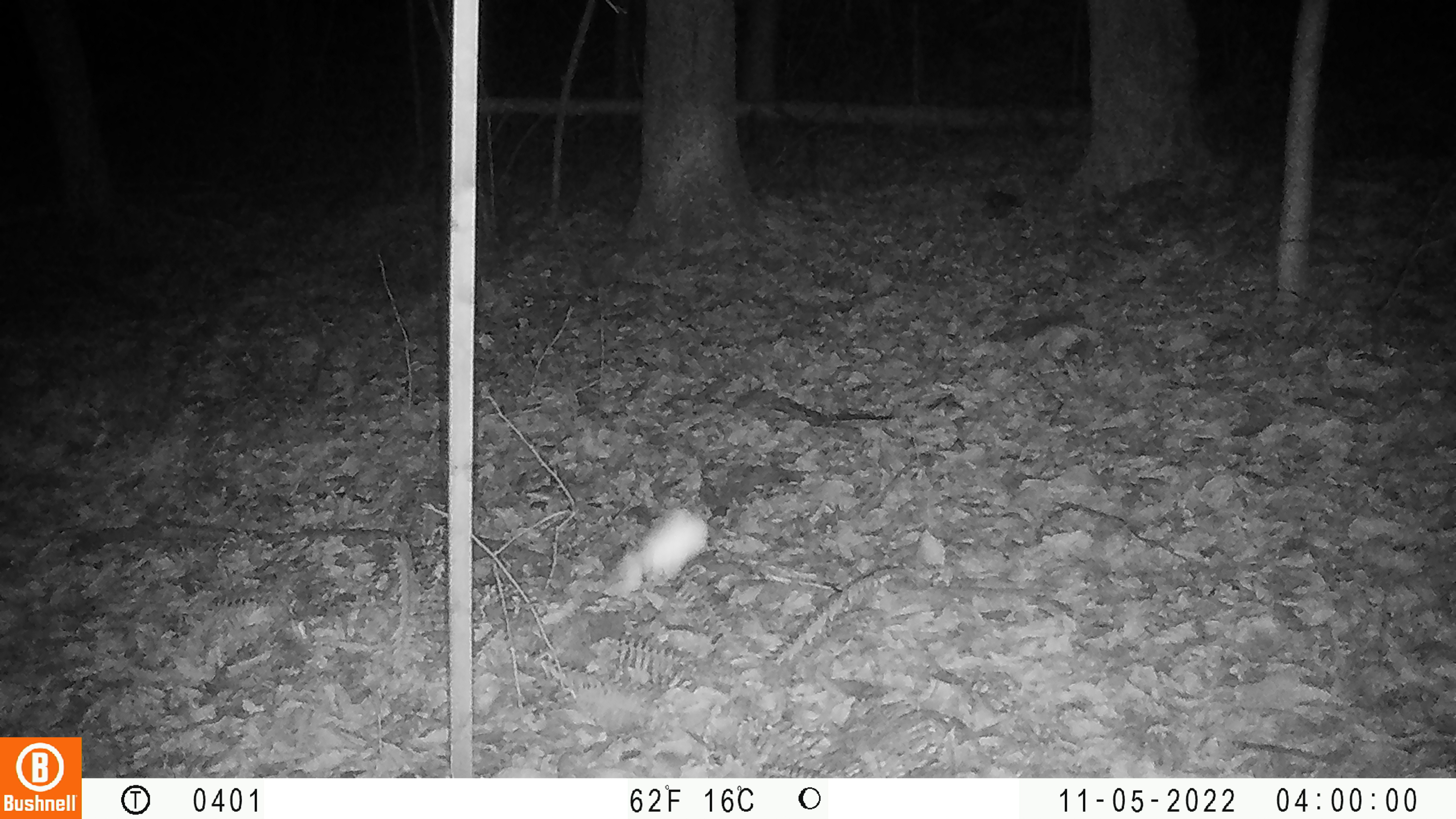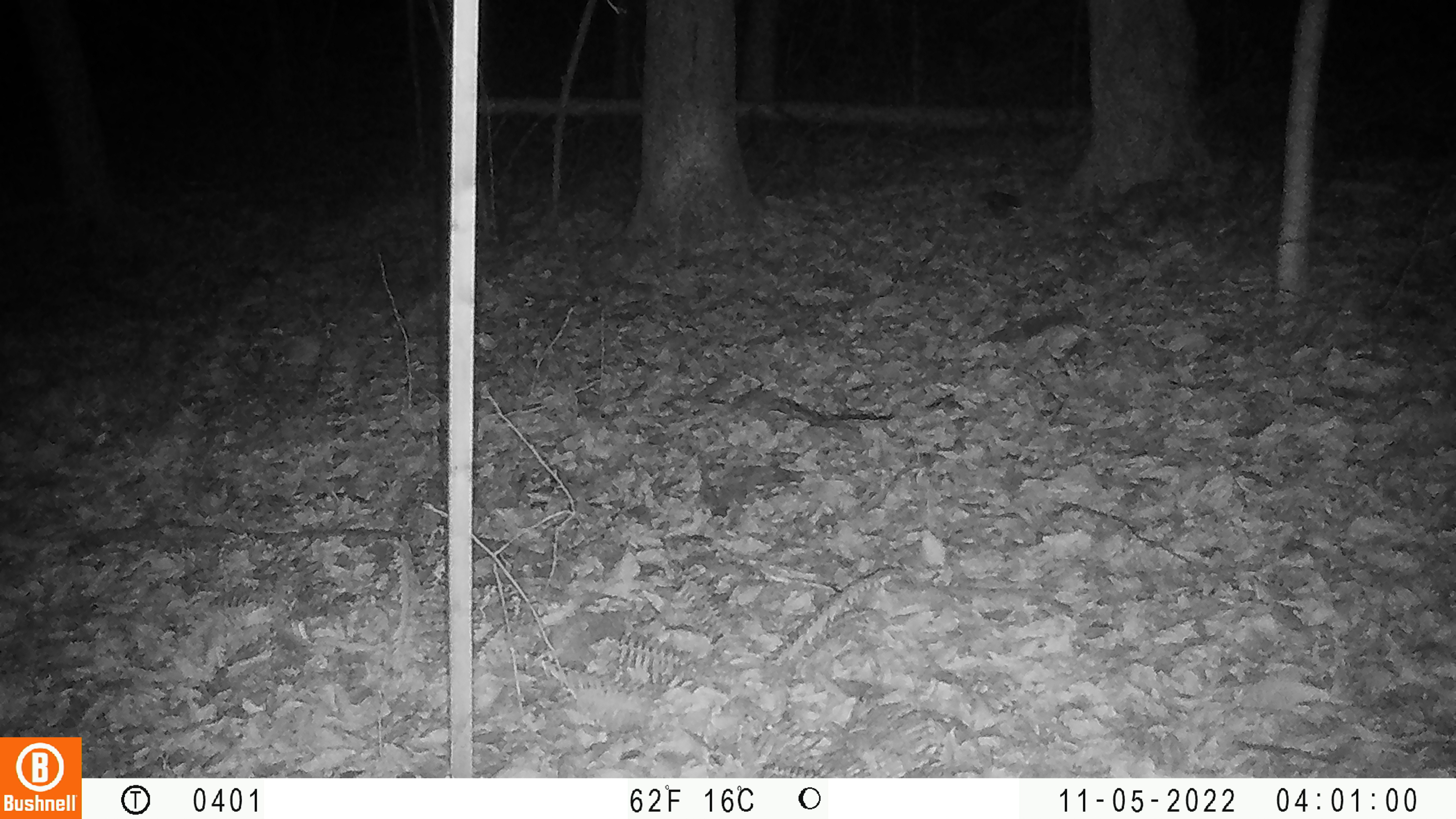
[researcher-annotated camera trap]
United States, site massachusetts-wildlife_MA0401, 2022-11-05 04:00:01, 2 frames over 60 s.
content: unidentified animal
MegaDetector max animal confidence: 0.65